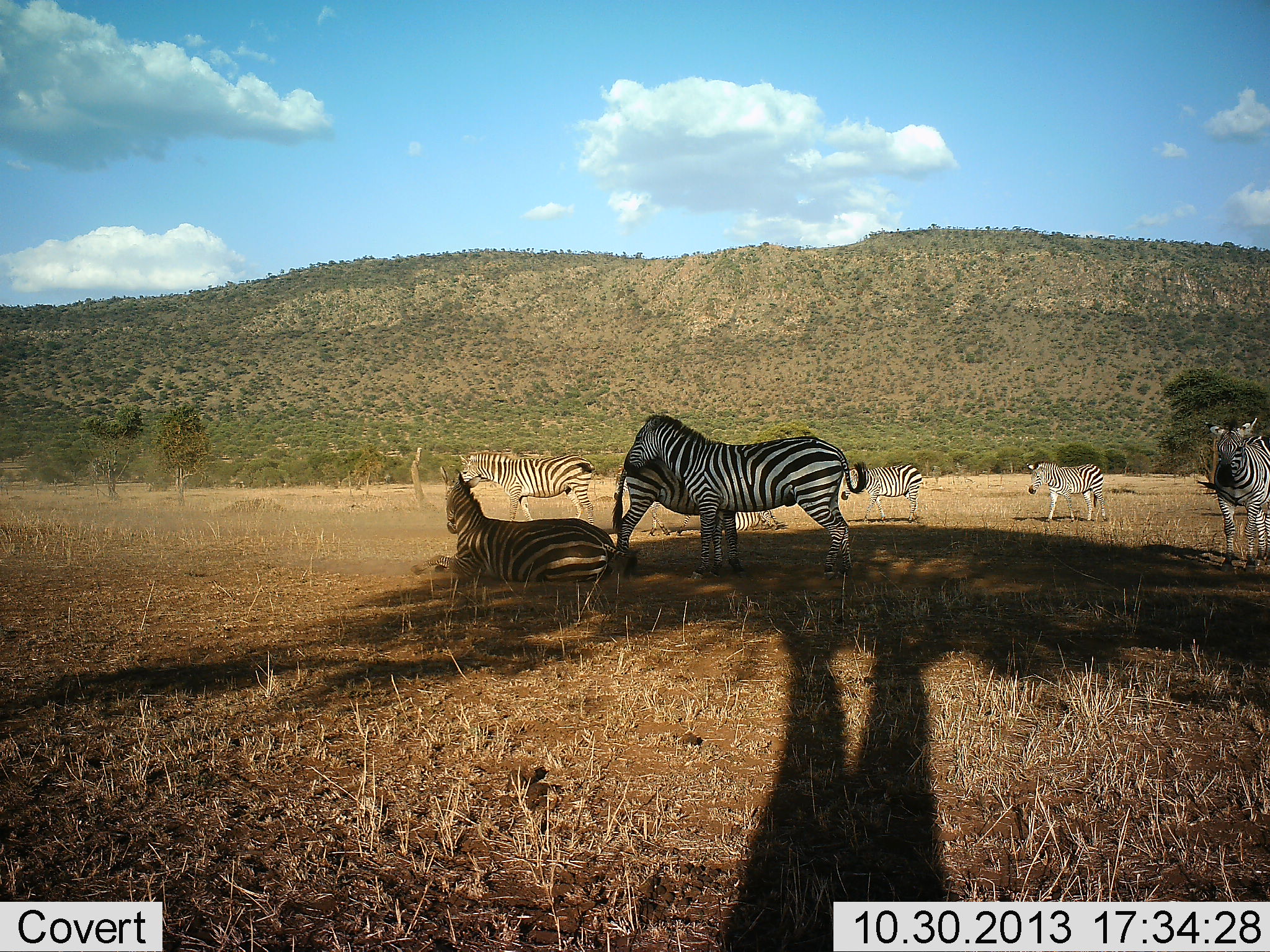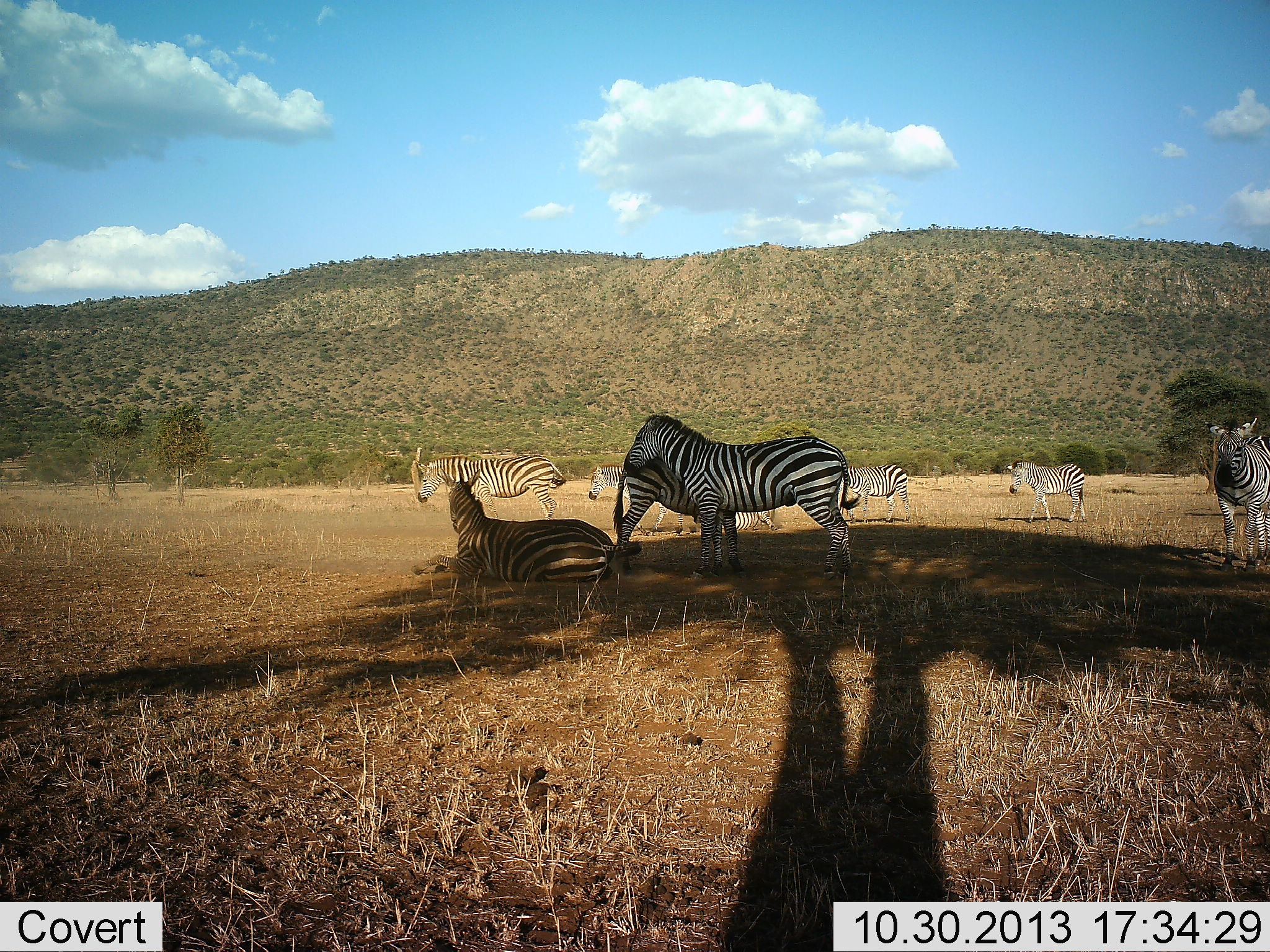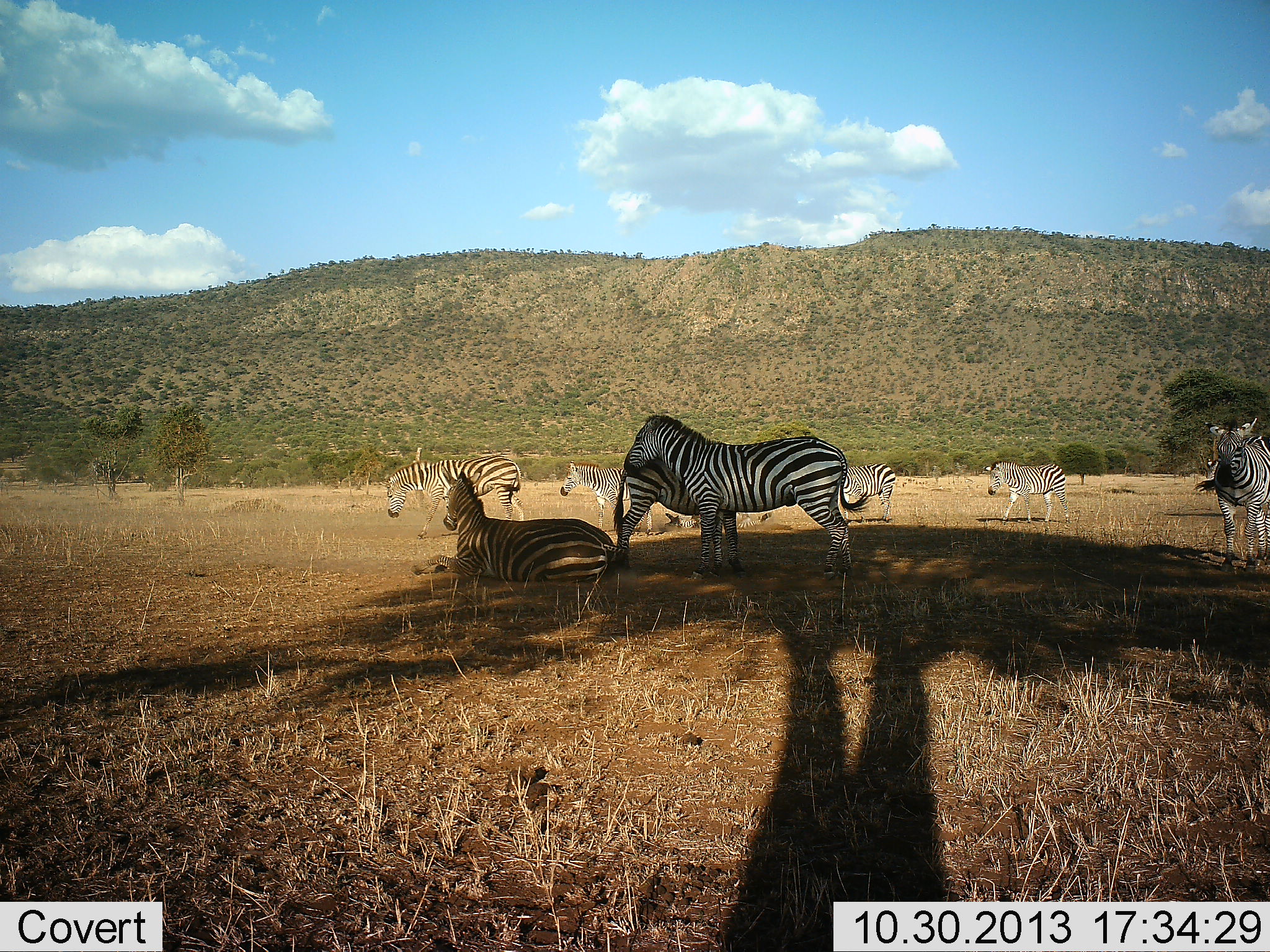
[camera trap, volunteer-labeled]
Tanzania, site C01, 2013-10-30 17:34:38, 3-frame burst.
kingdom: Animalia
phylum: Chordata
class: Mammalia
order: Perissodactyla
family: Equidae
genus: Equus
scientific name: Equus quagga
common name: plains zebra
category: zebra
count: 8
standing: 60%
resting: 90%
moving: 70%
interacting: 10%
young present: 10%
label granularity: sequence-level